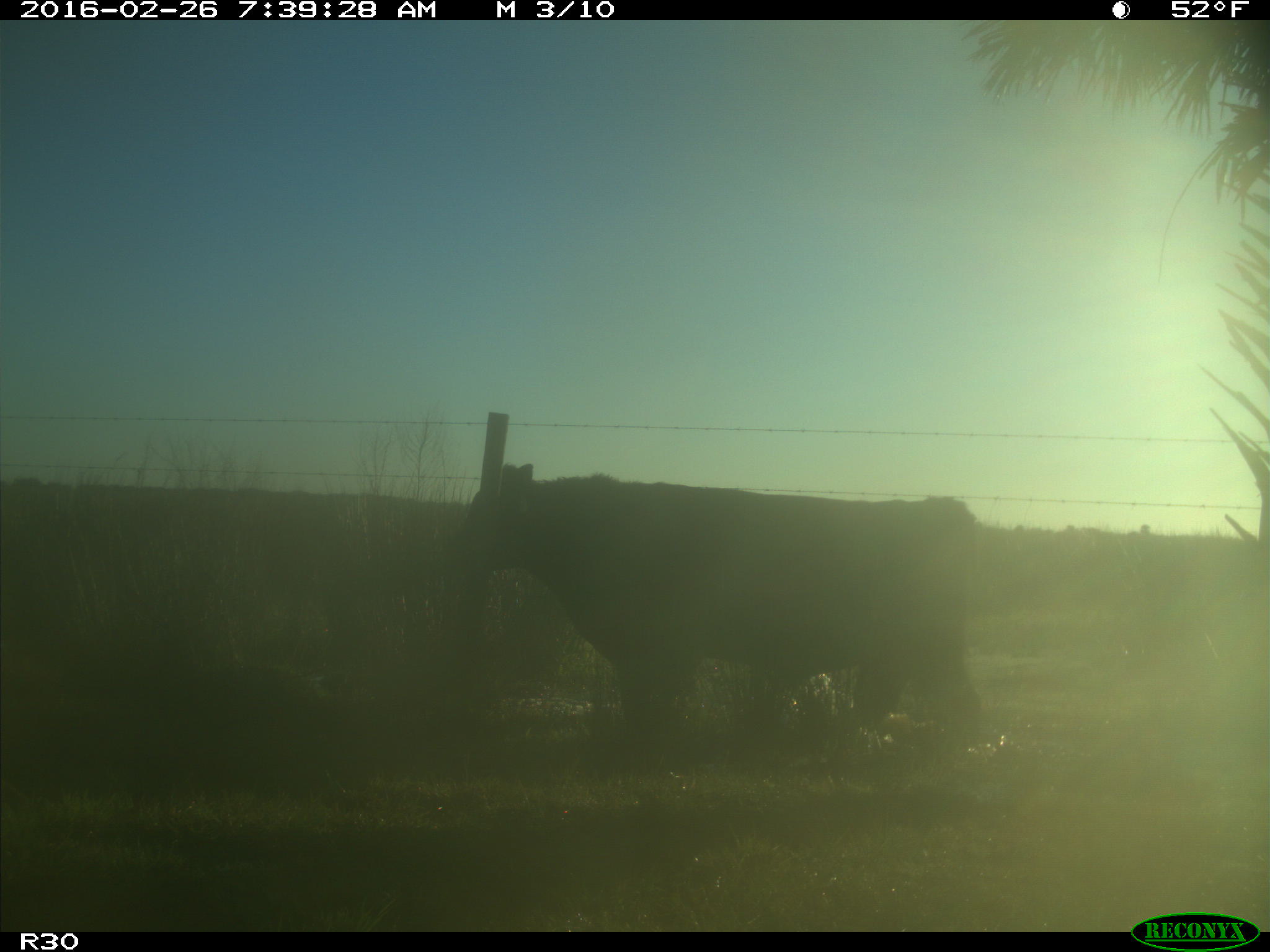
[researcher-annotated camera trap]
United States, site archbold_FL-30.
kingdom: Animalia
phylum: Chordata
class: Mammalia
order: Artiodactyla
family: Bovidae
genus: Bos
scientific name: Bos taurus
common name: domestic cow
Bos taurus (domestic cow).